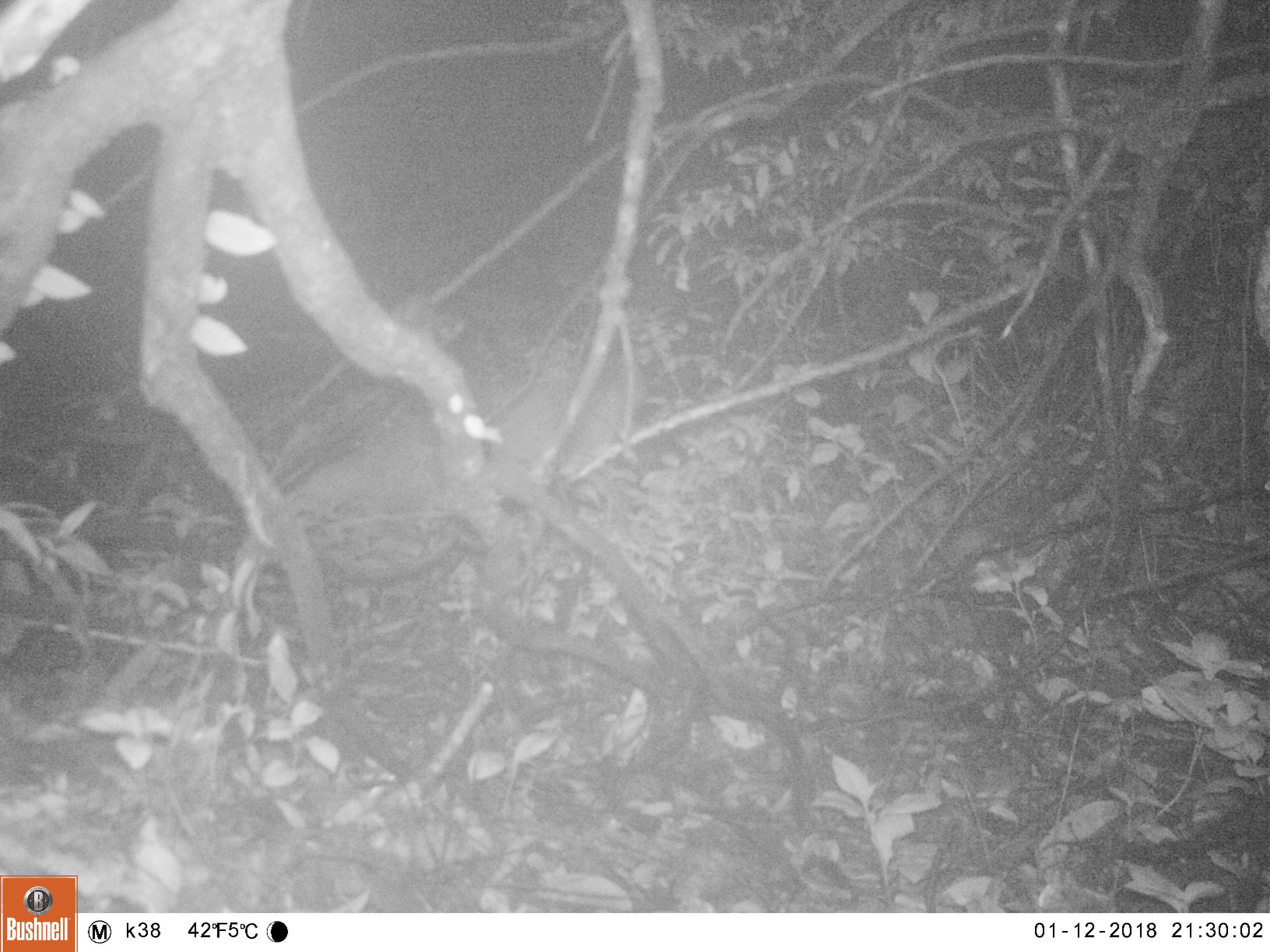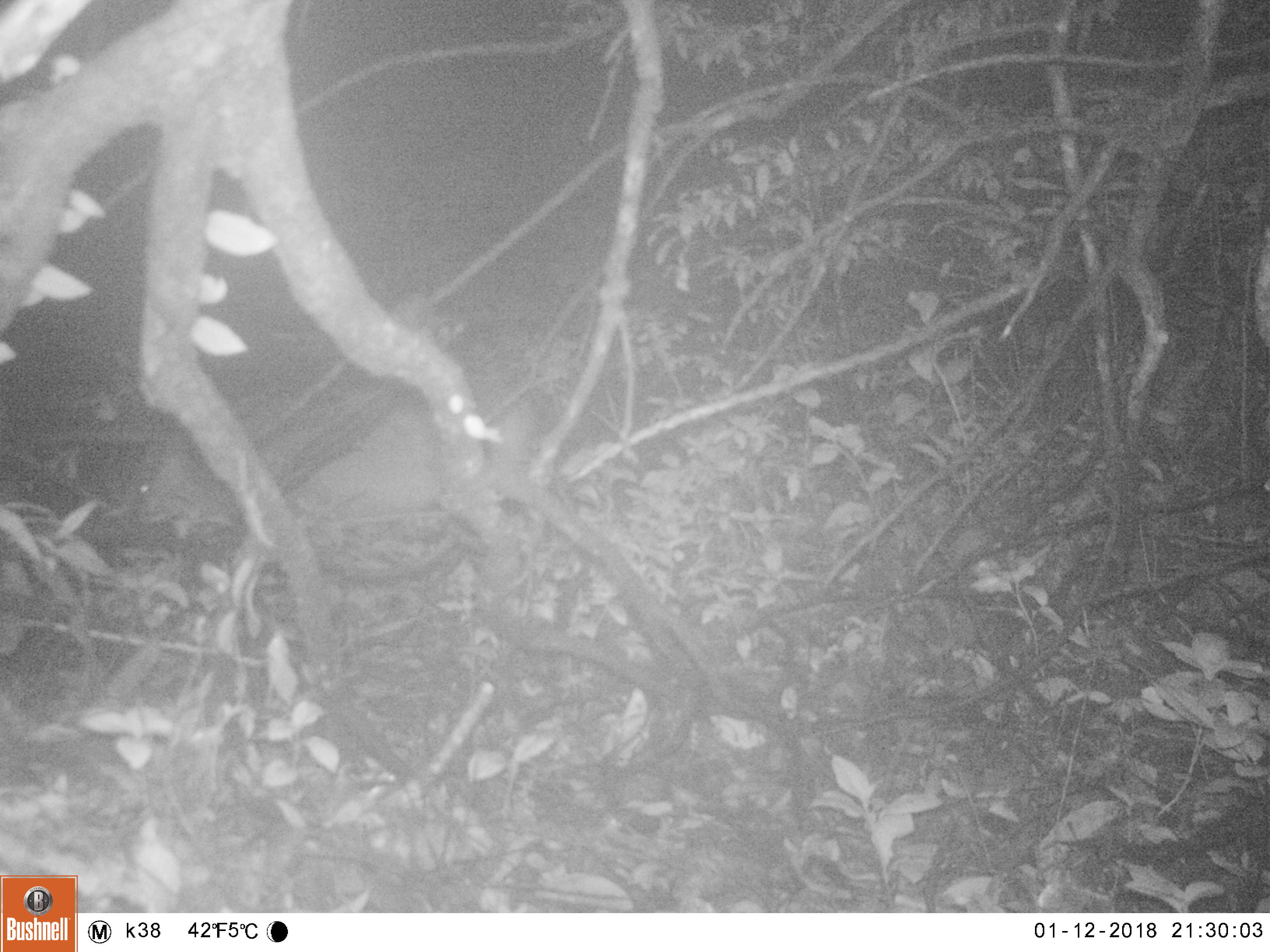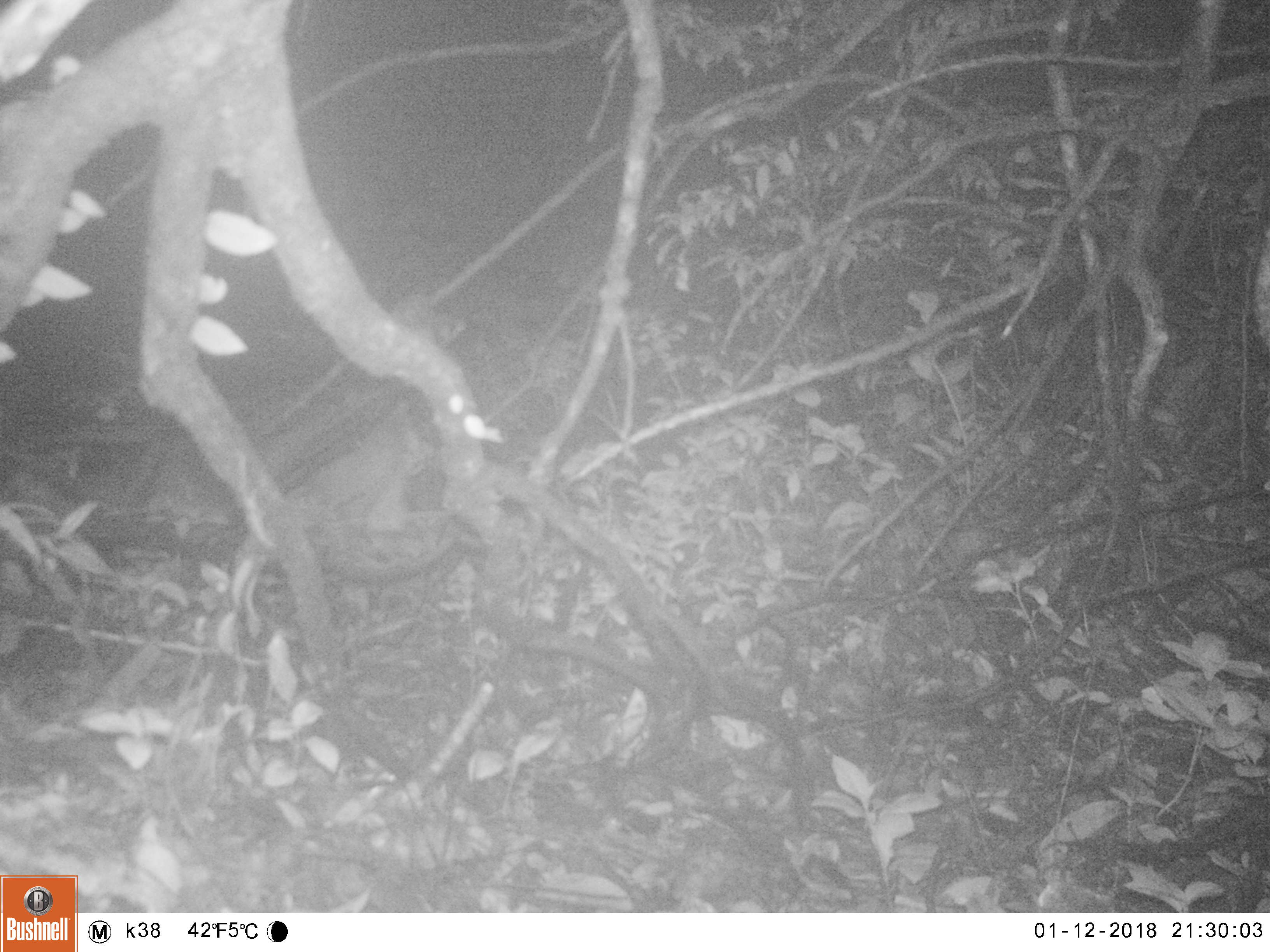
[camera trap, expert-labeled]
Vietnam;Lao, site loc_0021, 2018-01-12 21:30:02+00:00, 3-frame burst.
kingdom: Animalia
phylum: Chordata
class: Mammalia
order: Artiodactyla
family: Cervidae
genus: Muntiacus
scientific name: Muntiacus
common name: muntjacs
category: unidentified muntjac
Unidentified muntjac (muntjacs) (Muntiacus). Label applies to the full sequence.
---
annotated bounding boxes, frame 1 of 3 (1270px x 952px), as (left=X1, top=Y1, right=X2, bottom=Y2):
unidentified muntjac: (left=238, top=352, right=647, bottom=532)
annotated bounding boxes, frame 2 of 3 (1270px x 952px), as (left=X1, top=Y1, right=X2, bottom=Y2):
unidentified muntjac: (left=133, top=377, right=542, bottom=546)